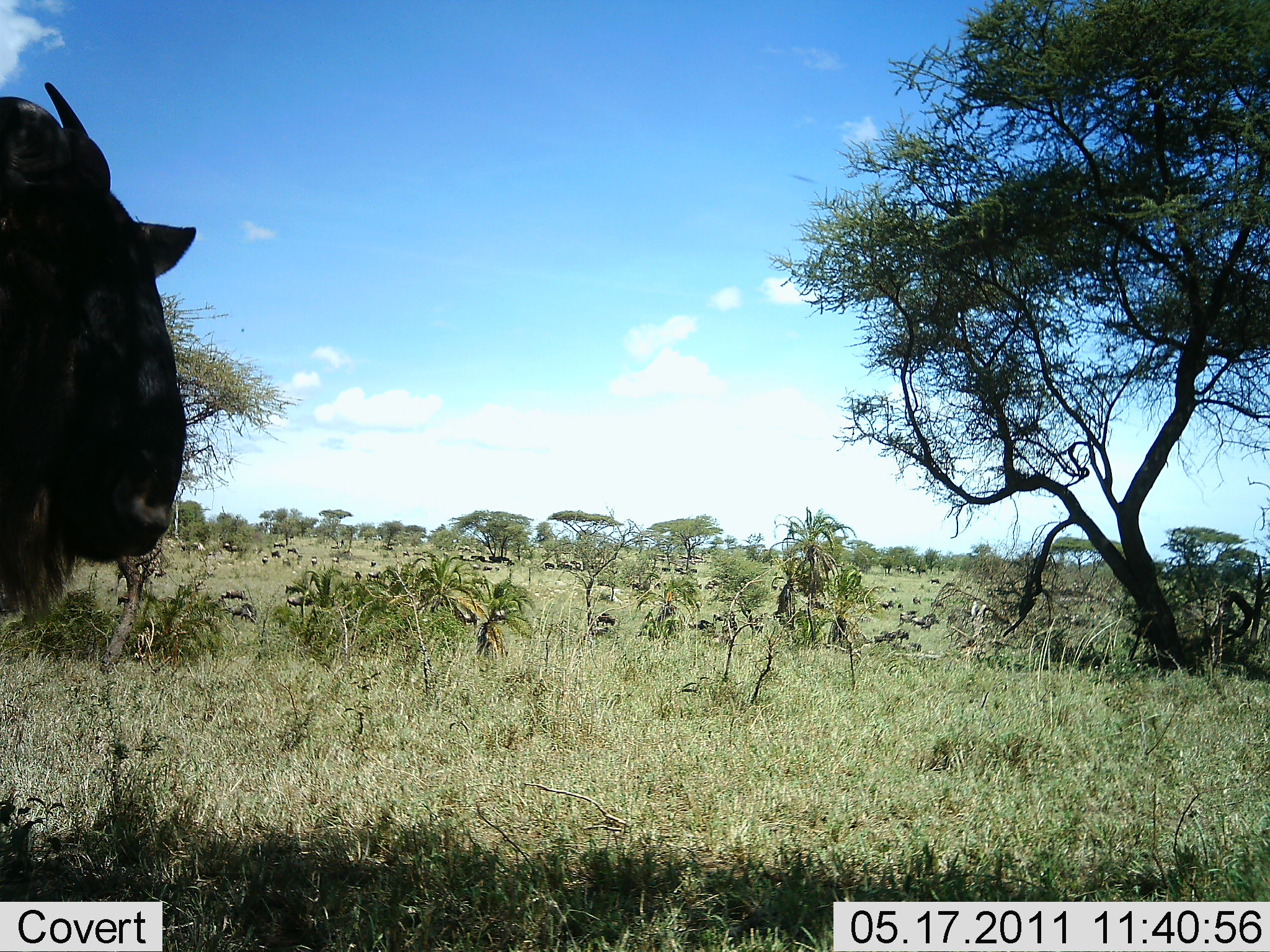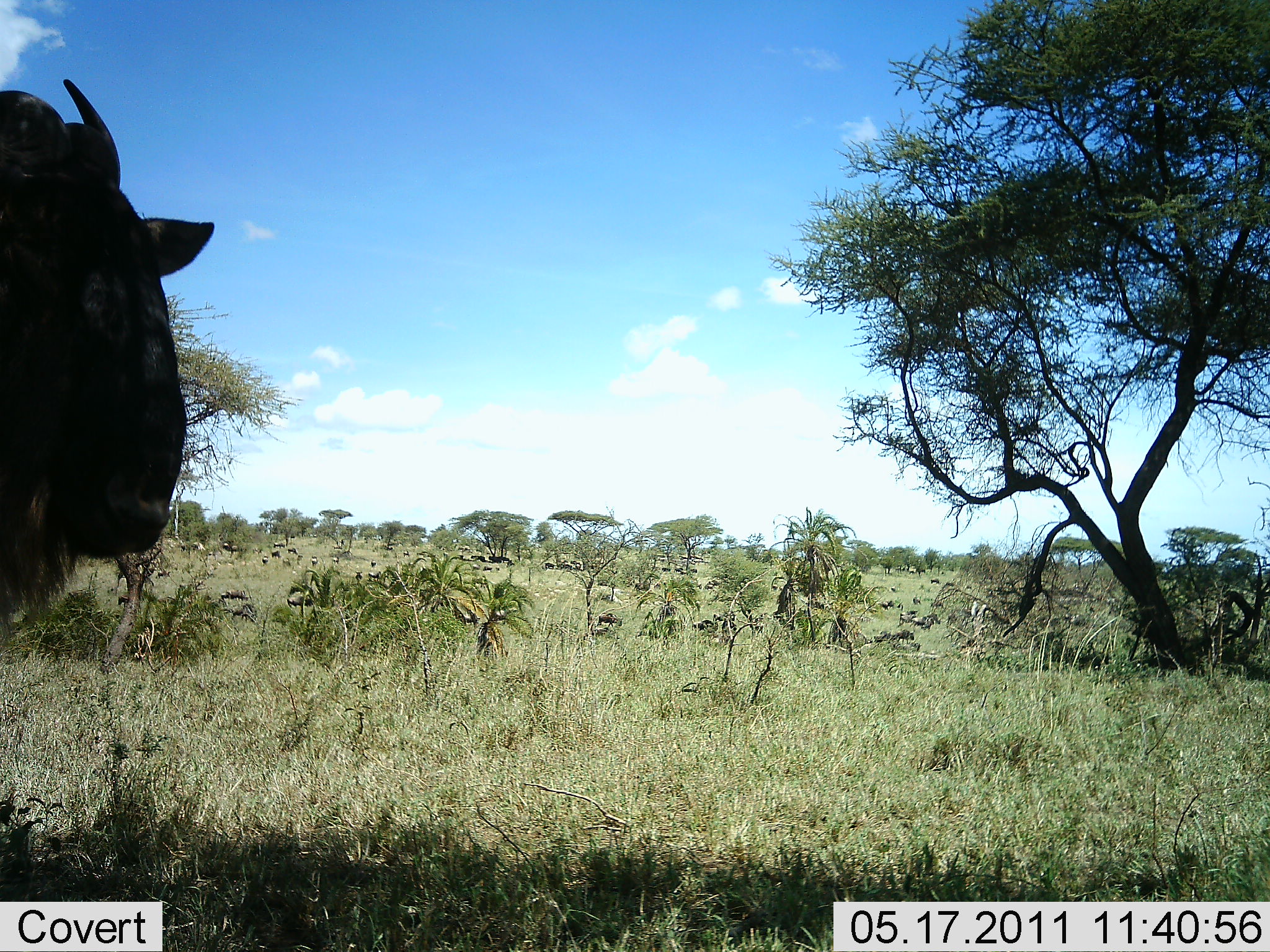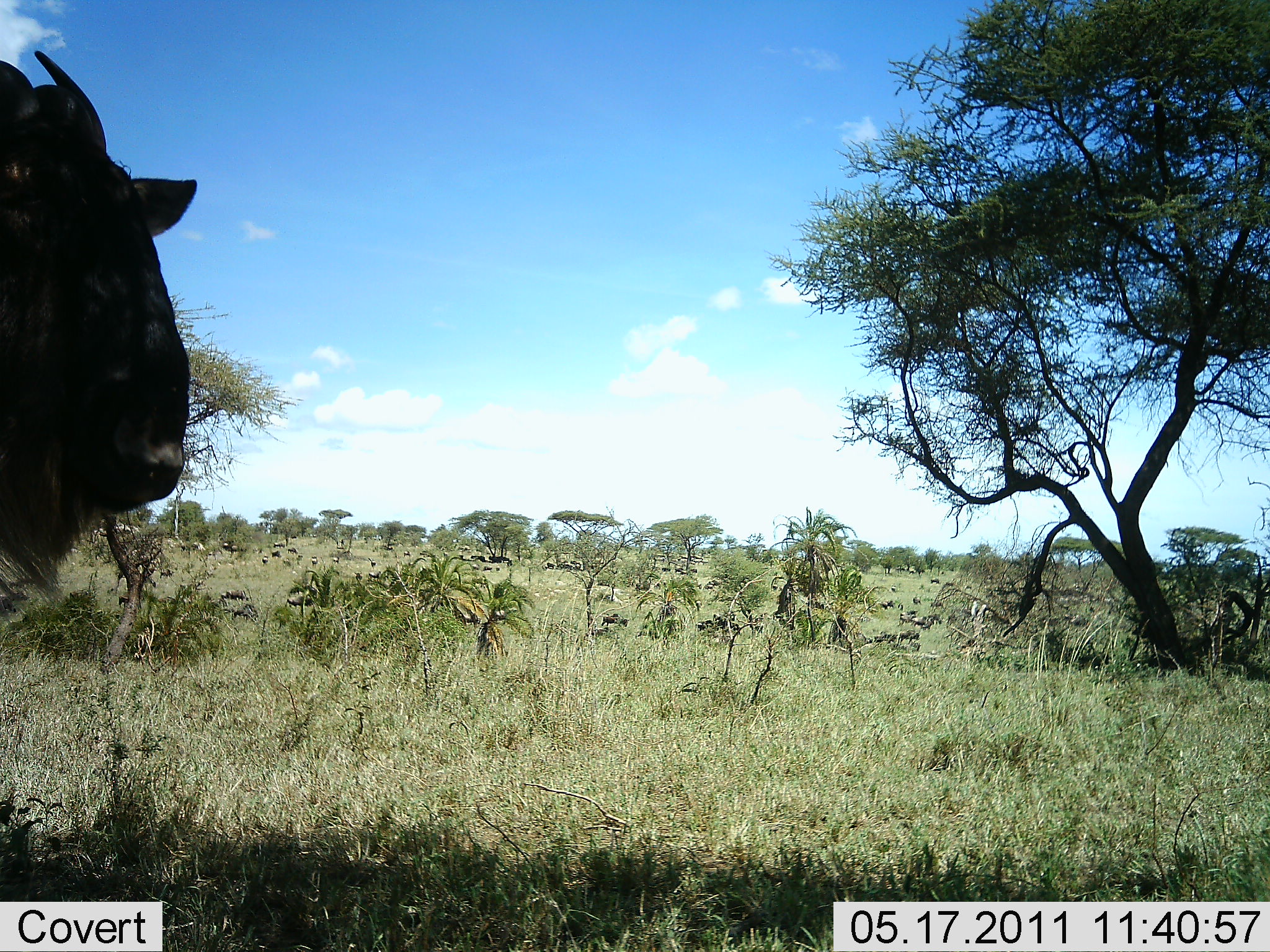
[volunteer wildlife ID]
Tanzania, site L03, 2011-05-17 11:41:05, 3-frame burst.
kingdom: Animalia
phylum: Chordata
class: Mammalia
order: Artiodactyla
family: Bovidae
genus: Connochaetes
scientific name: Connochaetes taurinus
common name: blue wildebeest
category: wildebeest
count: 1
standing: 91%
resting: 9%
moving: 36%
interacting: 0%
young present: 0%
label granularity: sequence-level